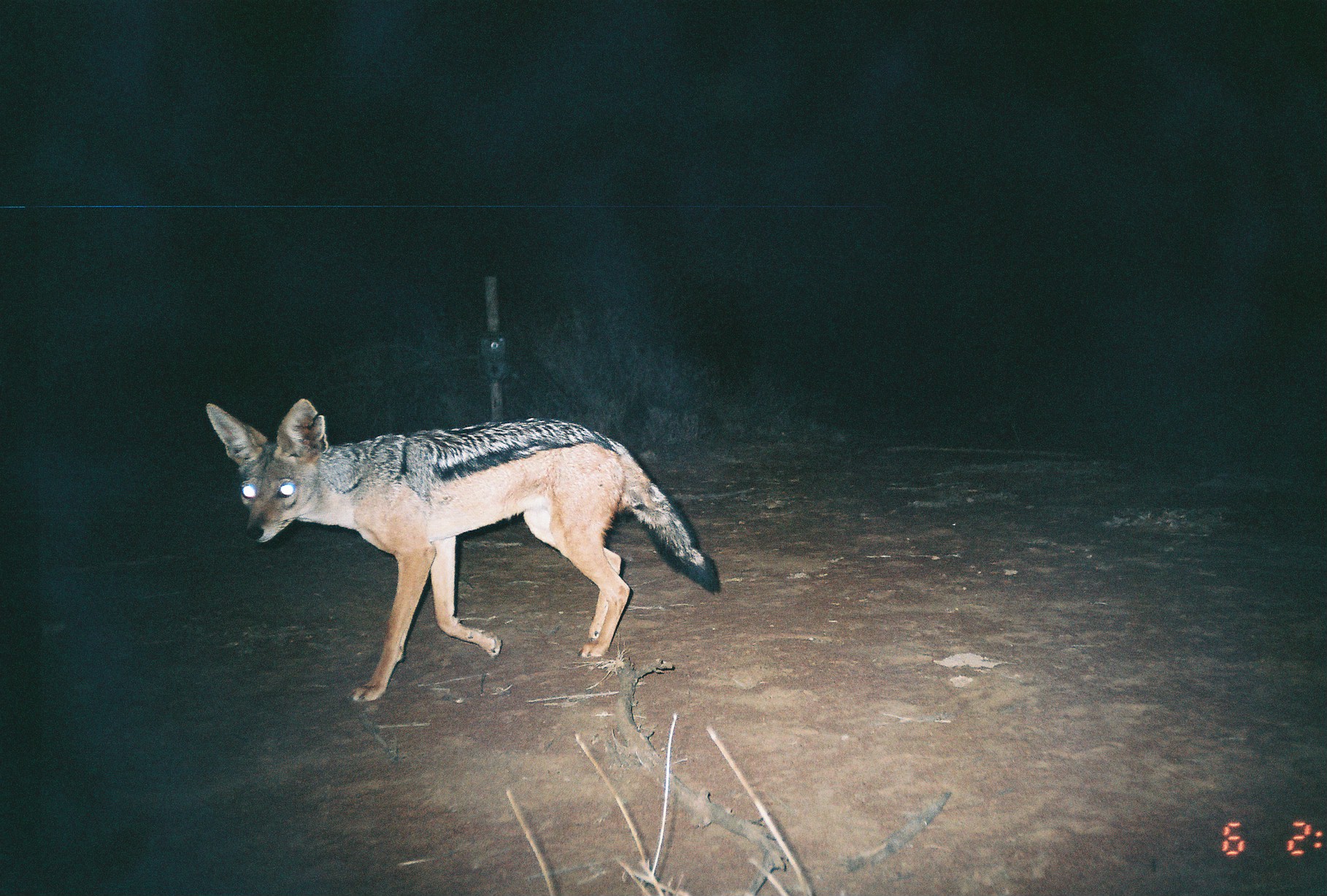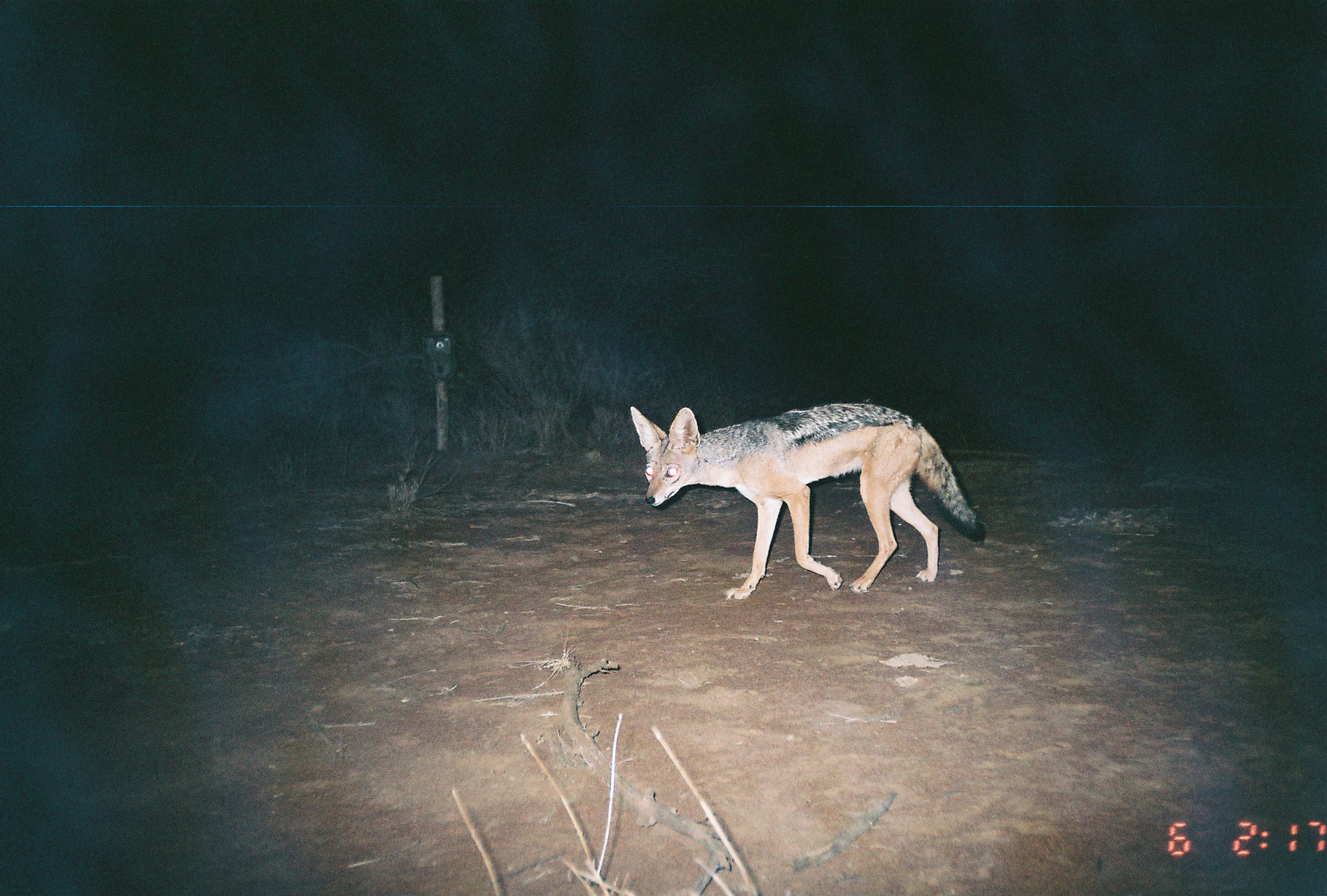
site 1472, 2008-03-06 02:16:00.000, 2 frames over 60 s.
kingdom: Animalia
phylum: Chordata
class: Mammalia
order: Carnivora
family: Canidae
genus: Lupulella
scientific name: Lupulella mesomelas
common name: black-backed jackal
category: canis mesomelas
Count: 1.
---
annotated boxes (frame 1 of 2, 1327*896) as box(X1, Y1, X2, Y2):
canis mesomelas: box(206, 395, 723, 705)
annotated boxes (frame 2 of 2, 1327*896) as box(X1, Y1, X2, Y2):
canis mesomelas: box(627, 401, 989, 598)